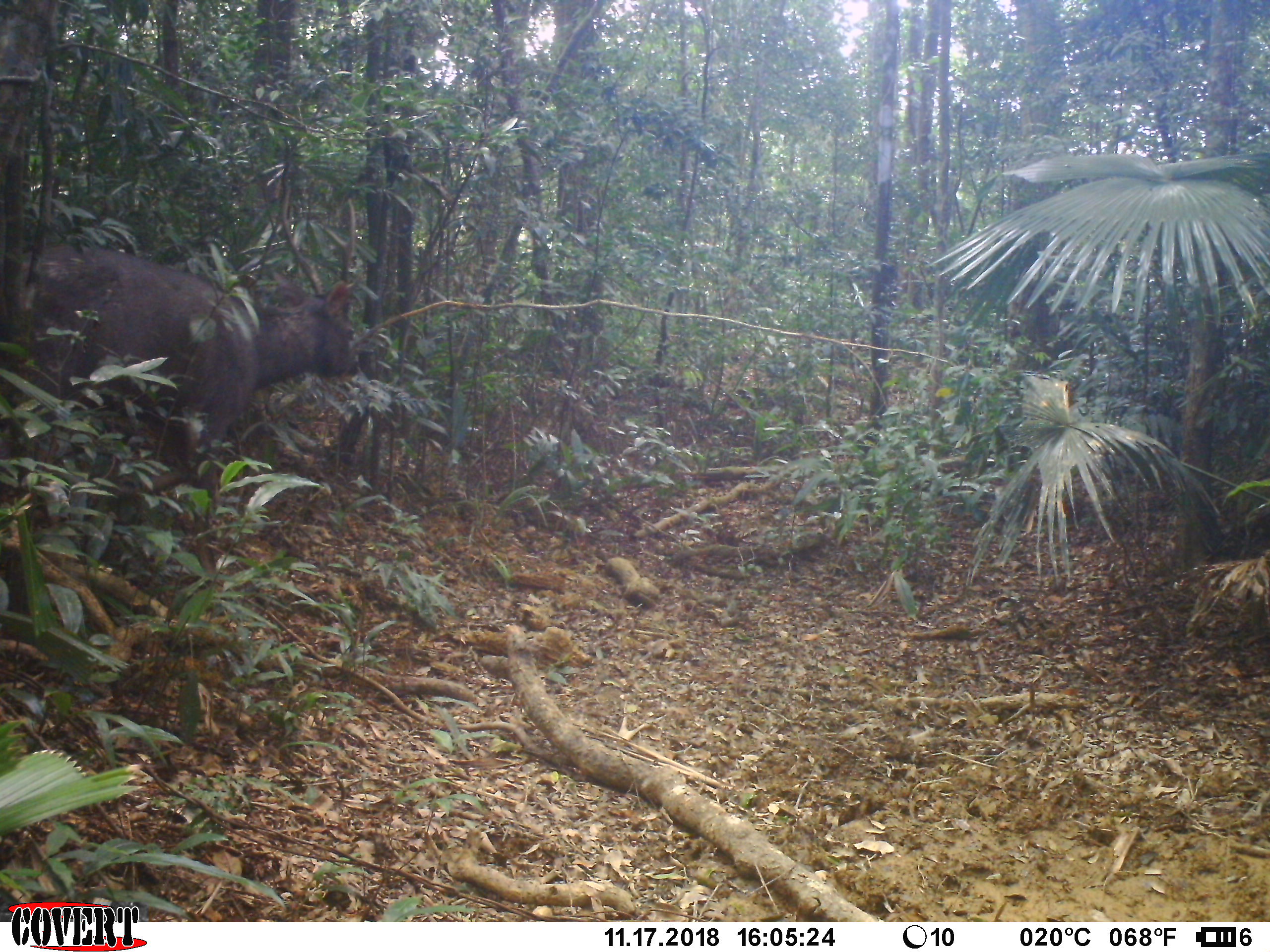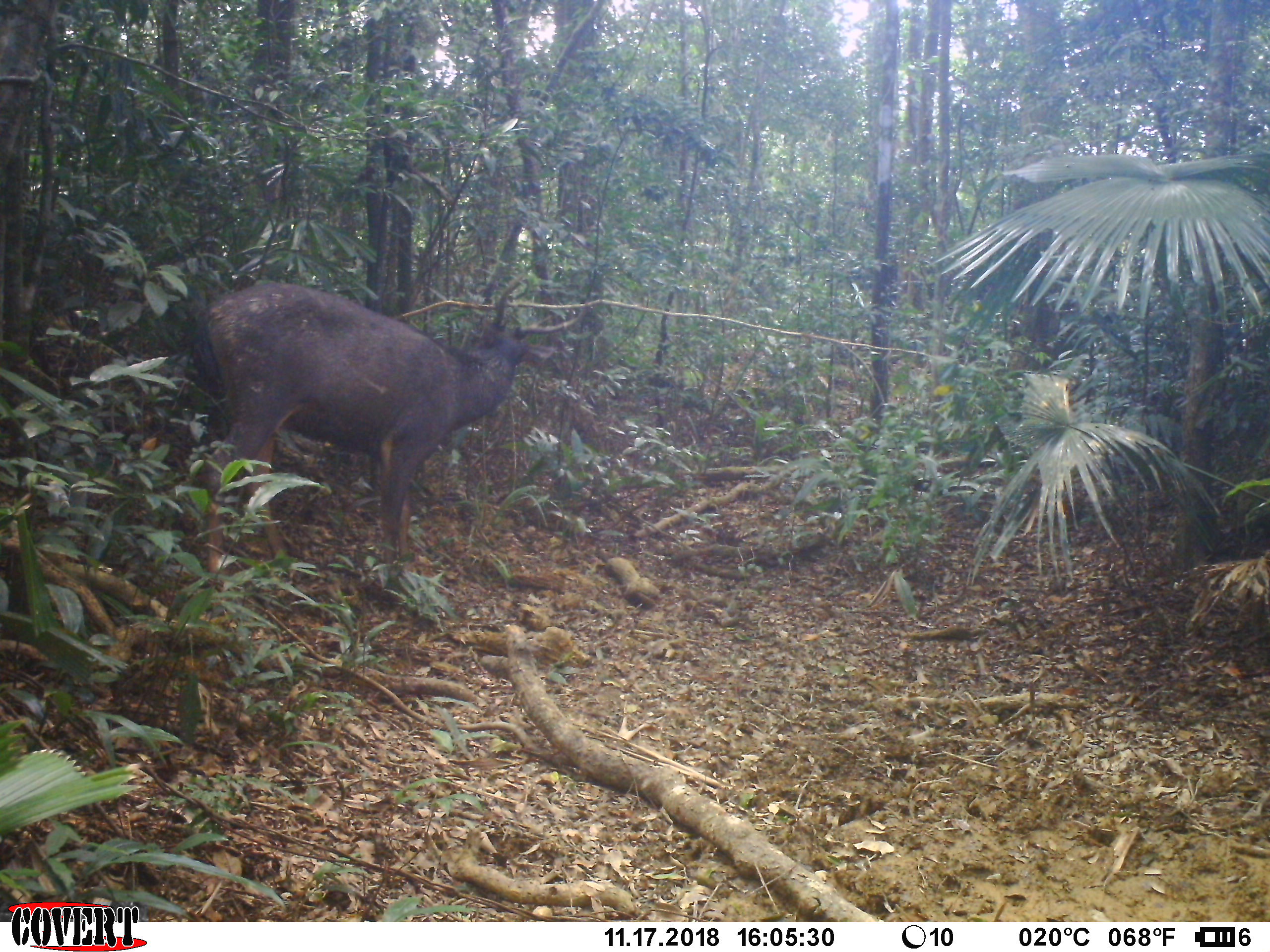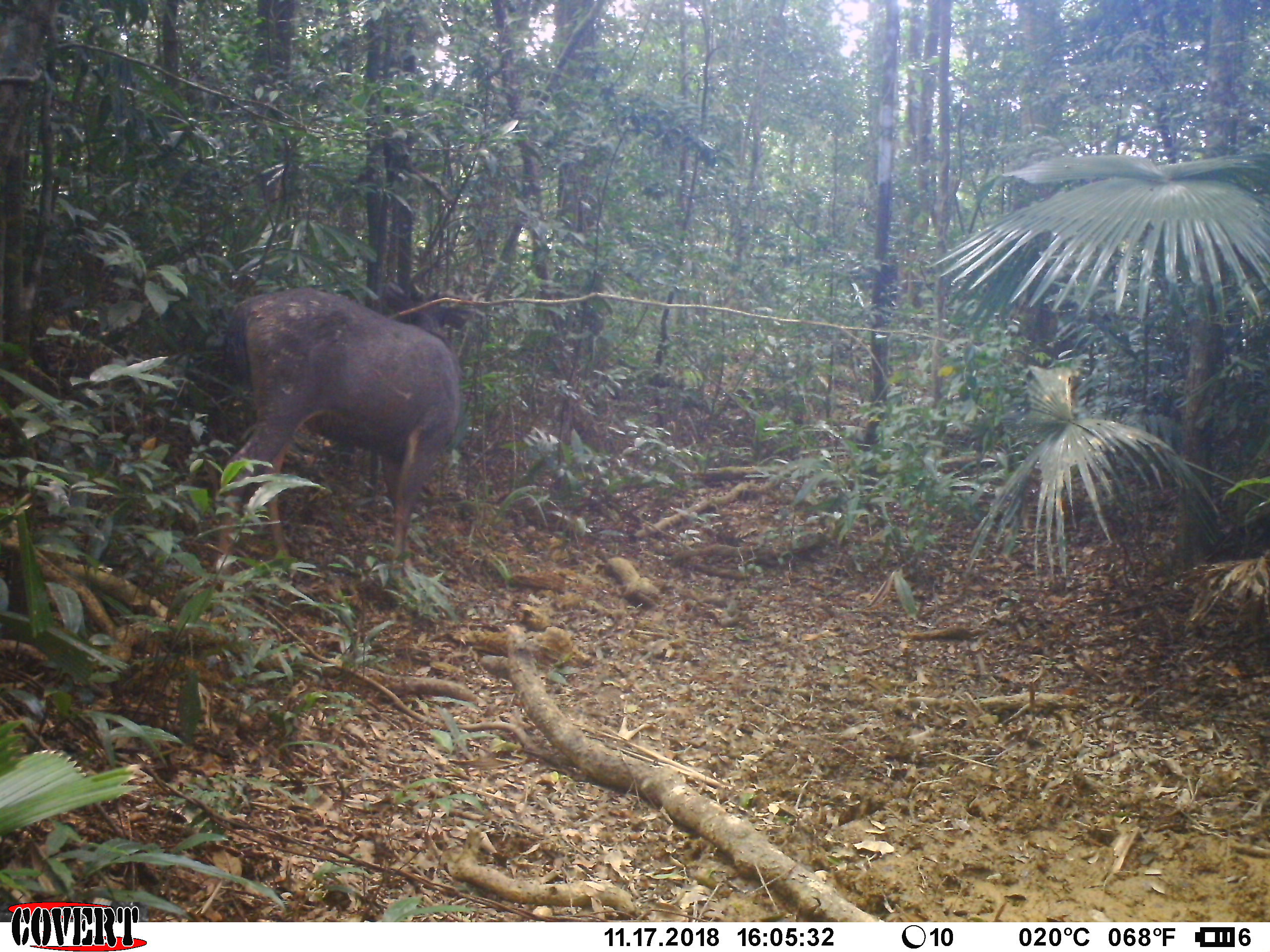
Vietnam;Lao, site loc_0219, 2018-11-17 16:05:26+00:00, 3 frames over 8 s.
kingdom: Animalia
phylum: Chordata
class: Mammalia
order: Artiodactyla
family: Cervidae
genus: Rusa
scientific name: Rusa unicolor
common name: sambar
Sambar (Rusa unicolor). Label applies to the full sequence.